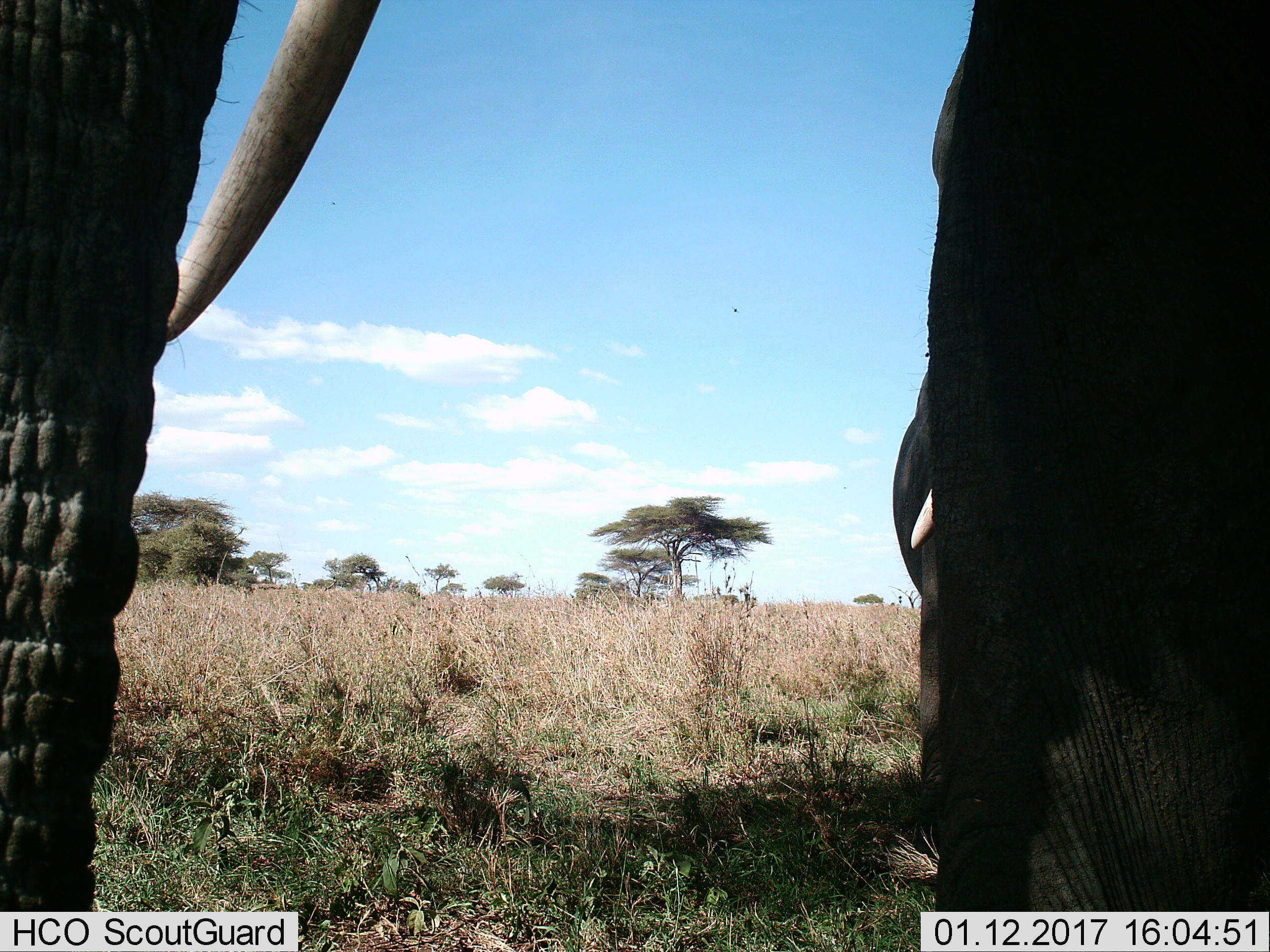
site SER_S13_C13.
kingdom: Animalia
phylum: Chordata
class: Mammalia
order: Proboscidea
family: Elephantidae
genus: Loxodonta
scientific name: Loxodonta africana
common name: african bush elephant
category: elephant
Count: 2.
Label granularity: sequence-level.